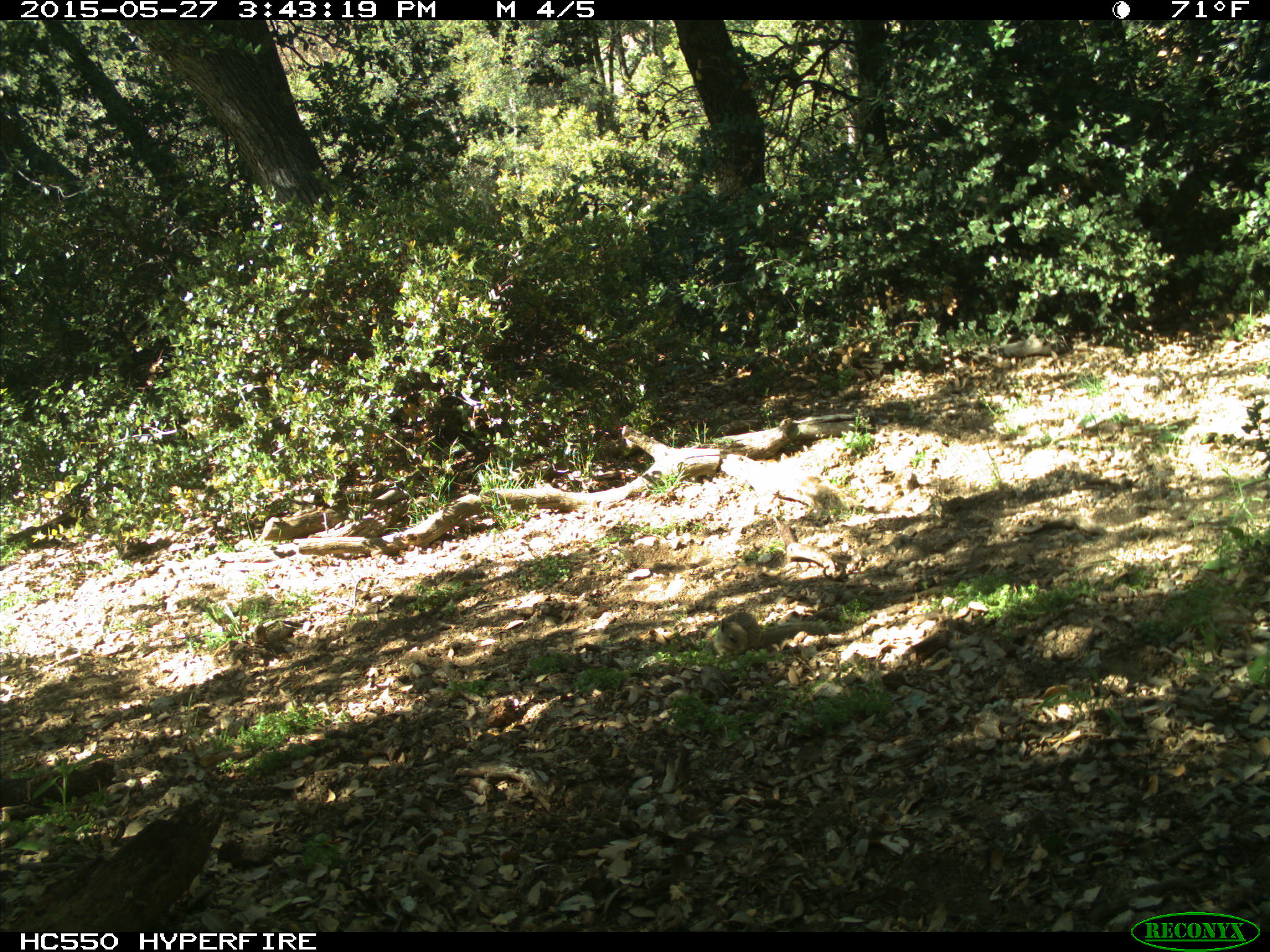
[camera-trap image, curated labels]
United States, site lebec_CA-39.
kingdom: Animalia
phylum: Chordata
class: Mammalia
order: Rodentia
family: Sciuridae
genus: Otospermophilus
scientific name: Otospermophilus beecheyi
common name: california ground squirrel